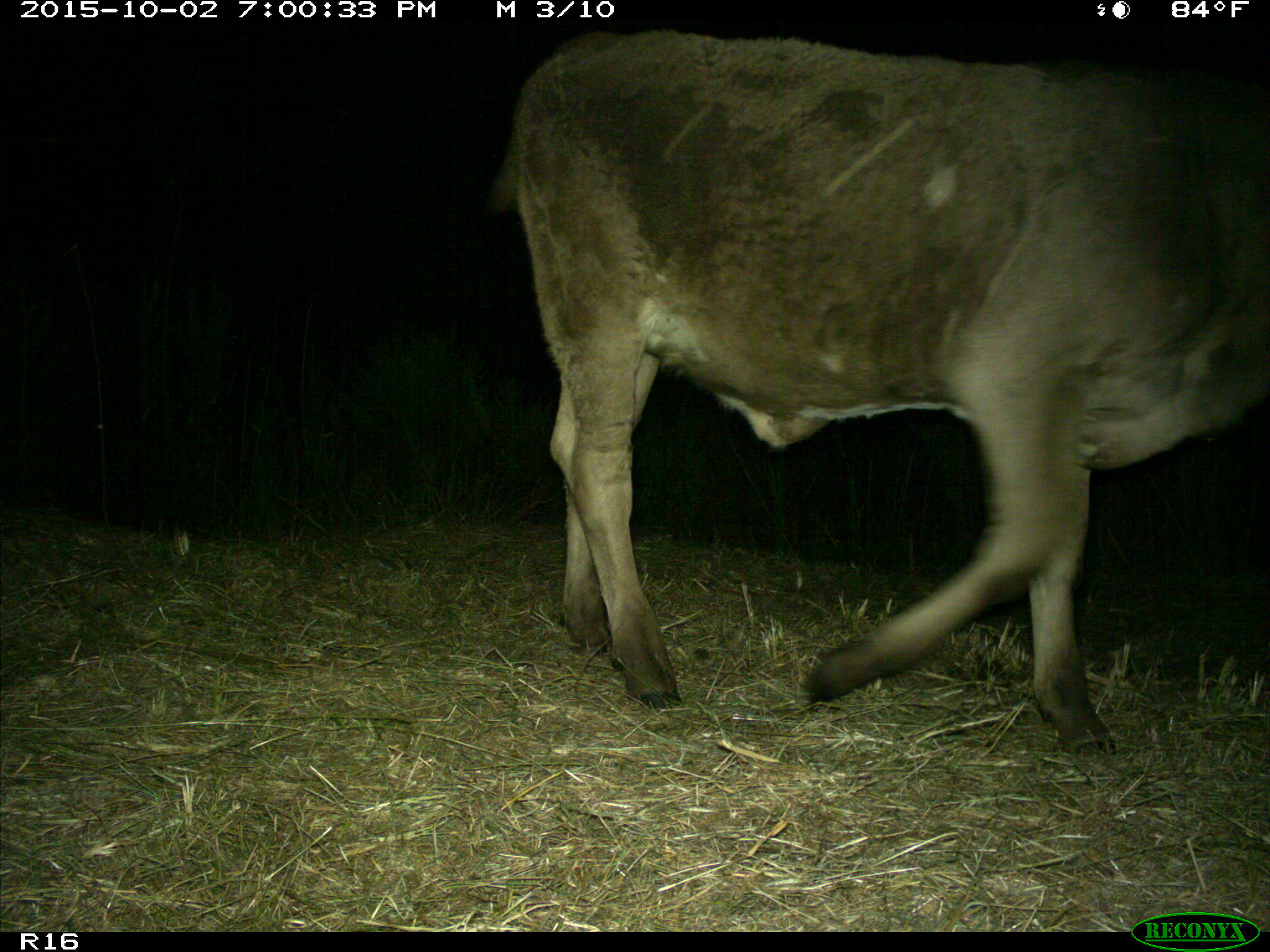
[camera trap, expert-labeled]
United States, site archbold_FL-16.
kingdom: Animalia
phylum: Chordata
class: Mammalia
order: Artiodactyla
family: Bovidae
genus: Bos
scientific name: Bos taurus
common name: domestic cow